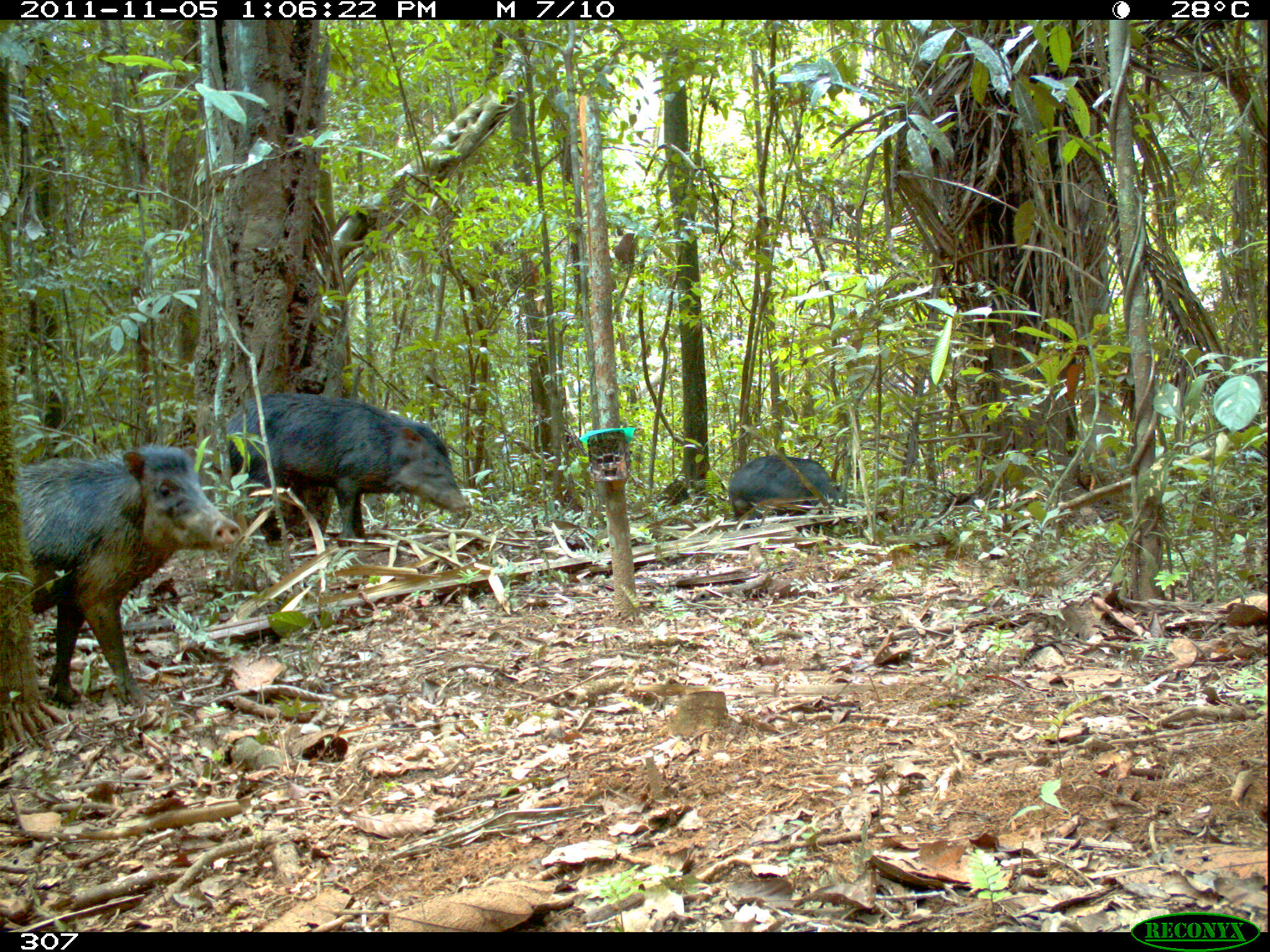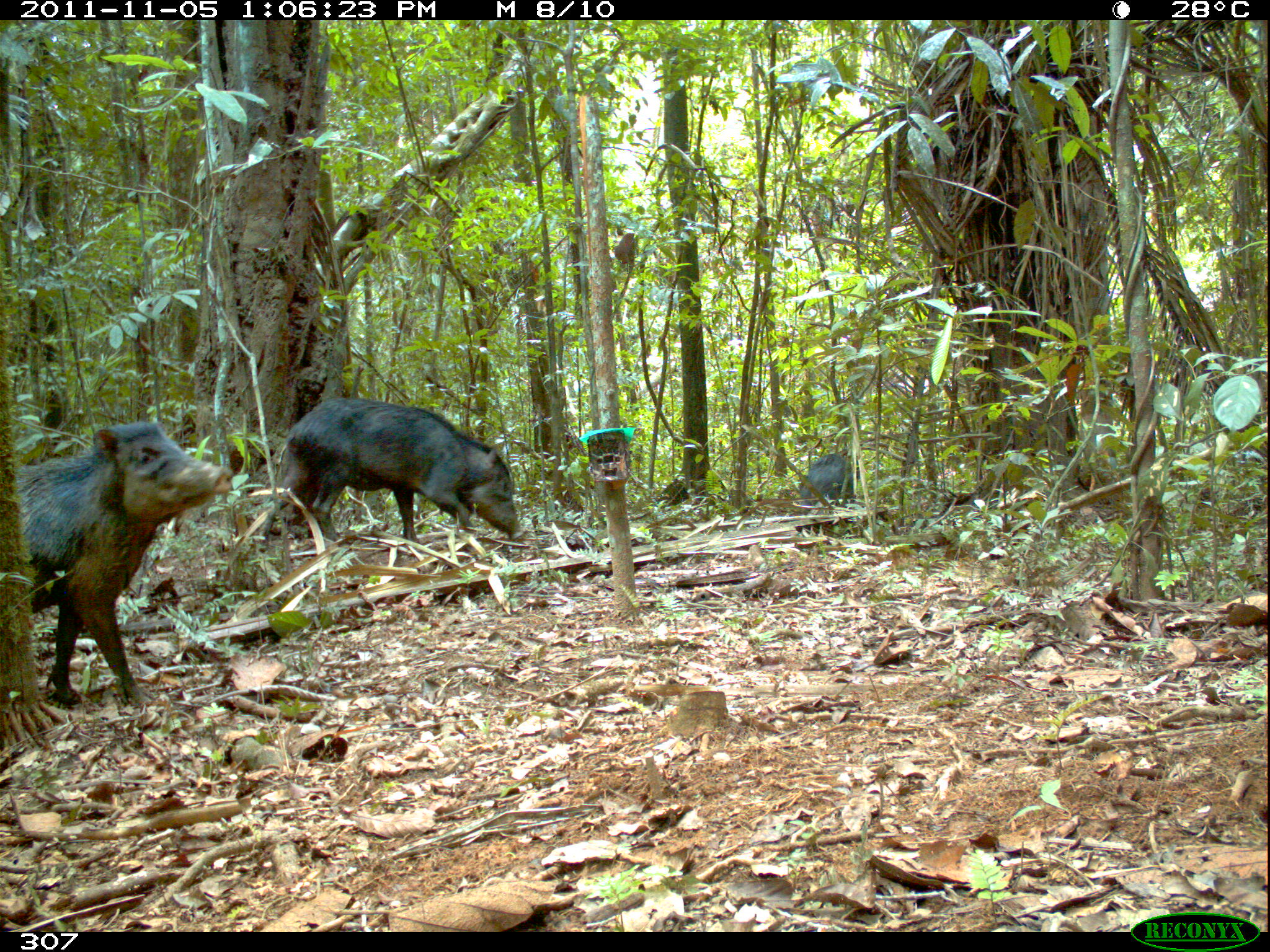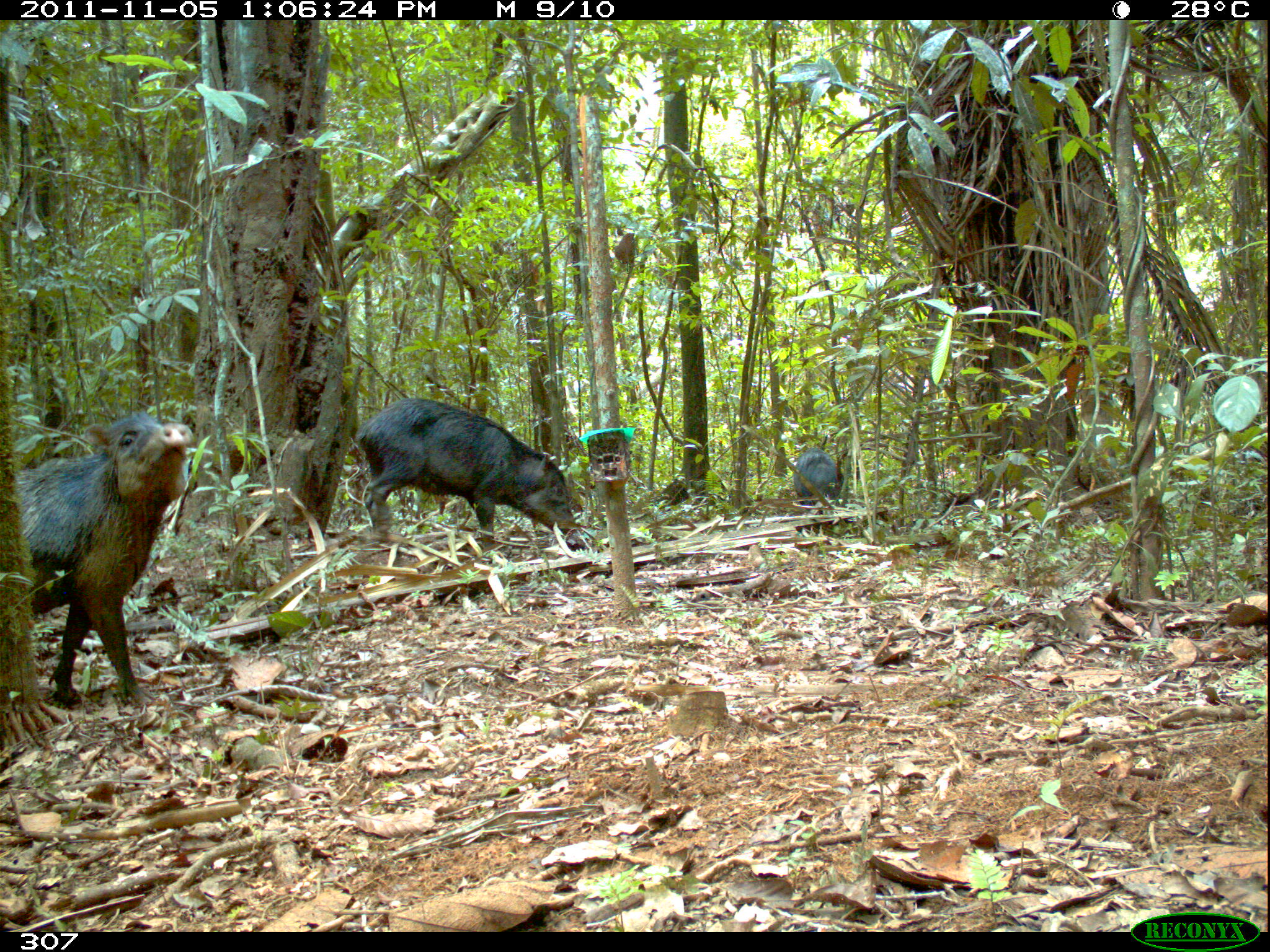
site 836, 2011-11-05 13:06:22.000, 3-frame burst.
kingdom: Animalia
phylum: Chordata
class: Mammalia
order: Artiodactyla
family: Tayassuidae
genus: Tayassu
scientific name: Tayassu pecari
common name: white-lipped peccary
Tayassu pecari (white-lipped peccary).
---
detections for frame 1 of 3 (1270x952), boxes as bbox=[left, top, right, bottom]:
tayassu pecari: bbox=[10, 442, 228, 705]; bbox=[224, 394, 465, 545]; bbox=[728, 456, 849, 528]; bbox=[227, 441, 229, 446]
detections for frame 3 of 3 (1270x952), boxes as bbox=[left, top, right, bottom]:
tayassu pecari: bbox=[19, 412, 196, 704]; bbox=[350, 398, 581, 557]; bbox=[792, 447, 843, 505]